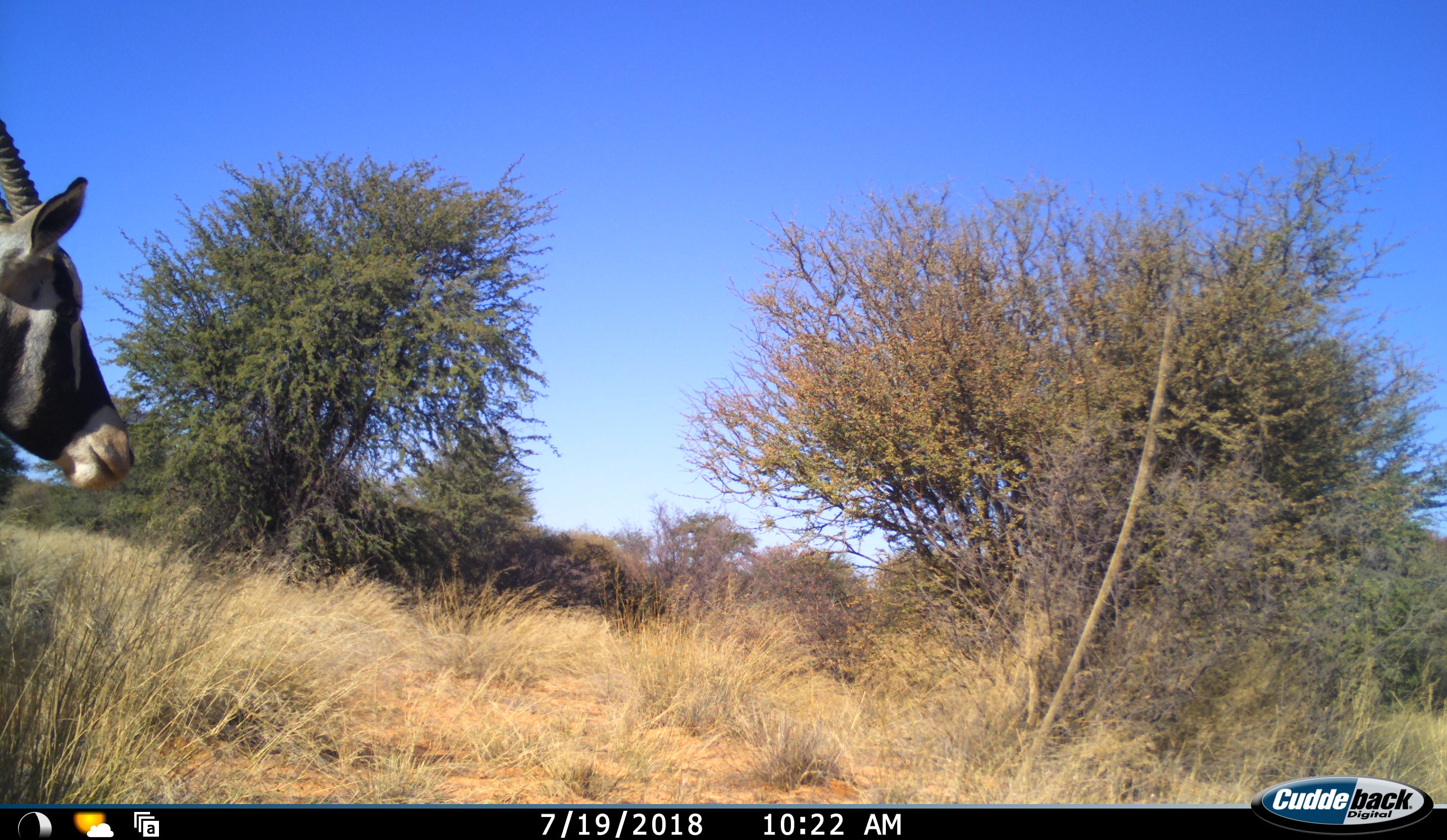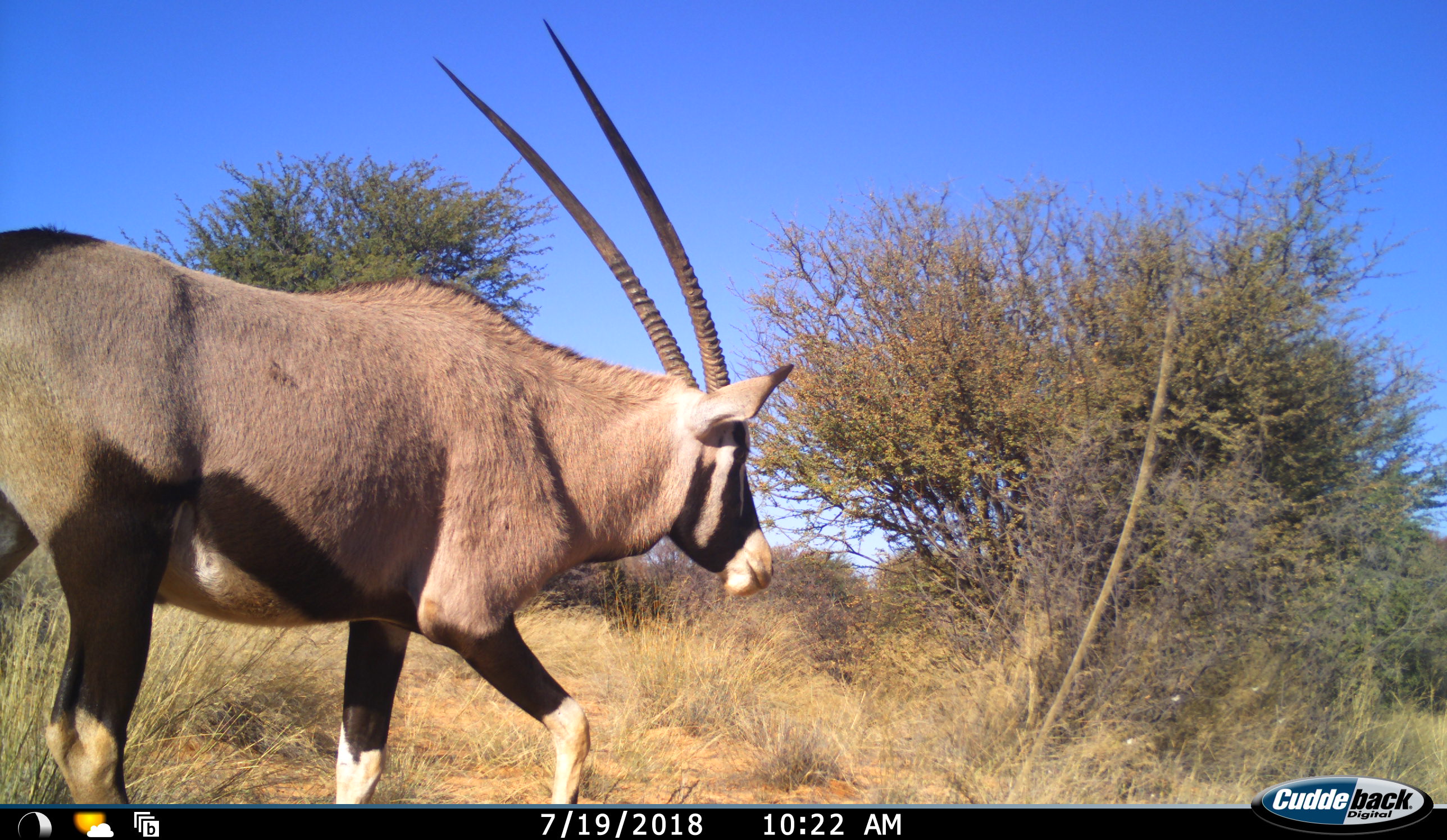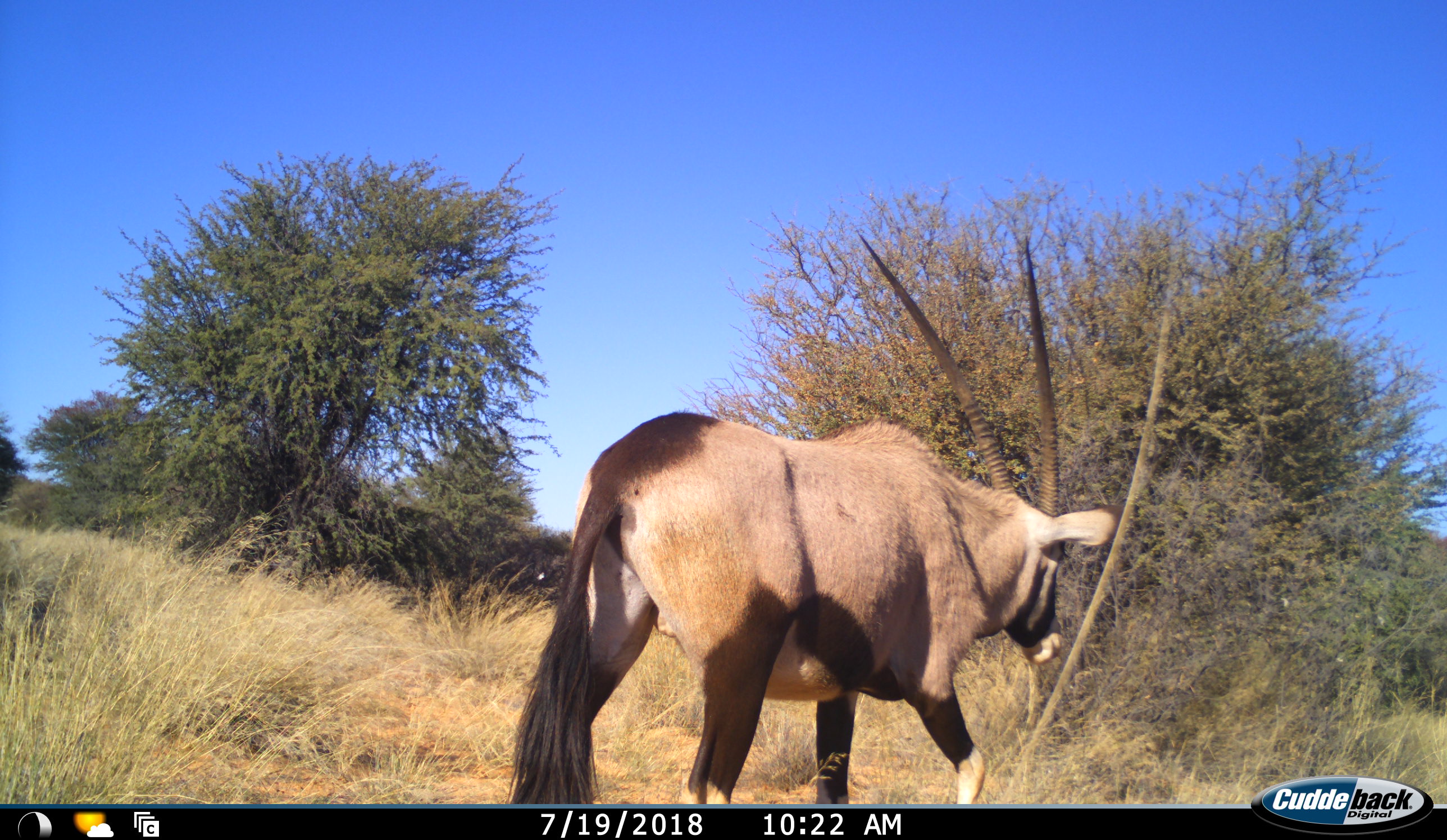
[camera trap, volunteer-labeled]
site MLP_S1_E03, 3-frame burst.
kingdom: Animalia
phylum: Chordata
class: Mammalia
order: Artiodactyla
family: Bovidae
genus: Oryx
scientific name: Oryx gazella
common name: gemsbok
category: oryx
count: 1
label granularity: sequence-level